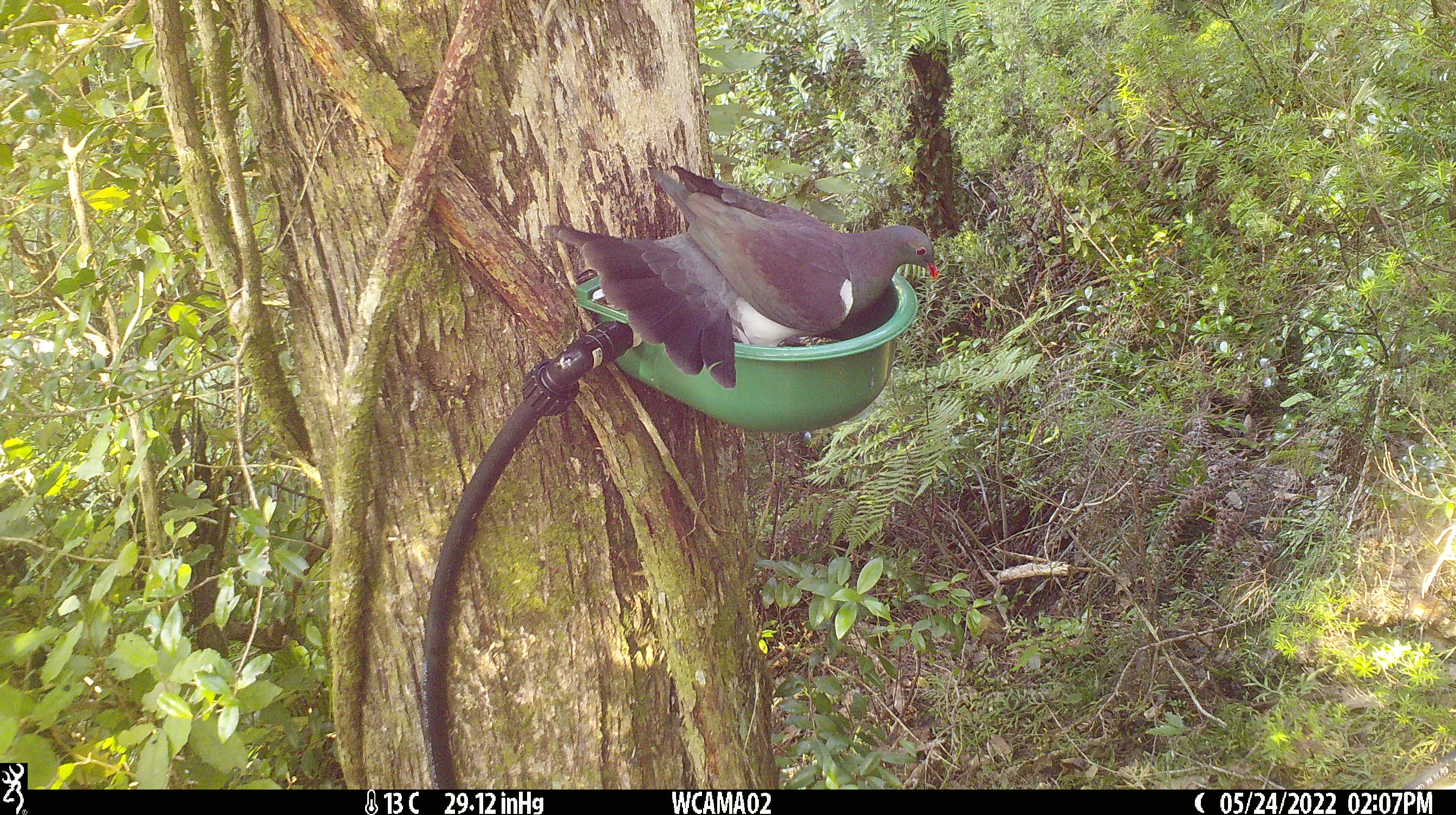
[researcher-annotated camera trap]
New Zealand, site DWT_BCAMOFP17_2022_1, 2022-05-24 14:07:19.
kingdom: Animalia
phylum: Chordata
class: Aves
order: Columbiformes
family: Columbidae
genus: Hemiphaga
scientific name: Hemiphaga novaeseelandiae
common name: new zealand pigeon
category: kereru